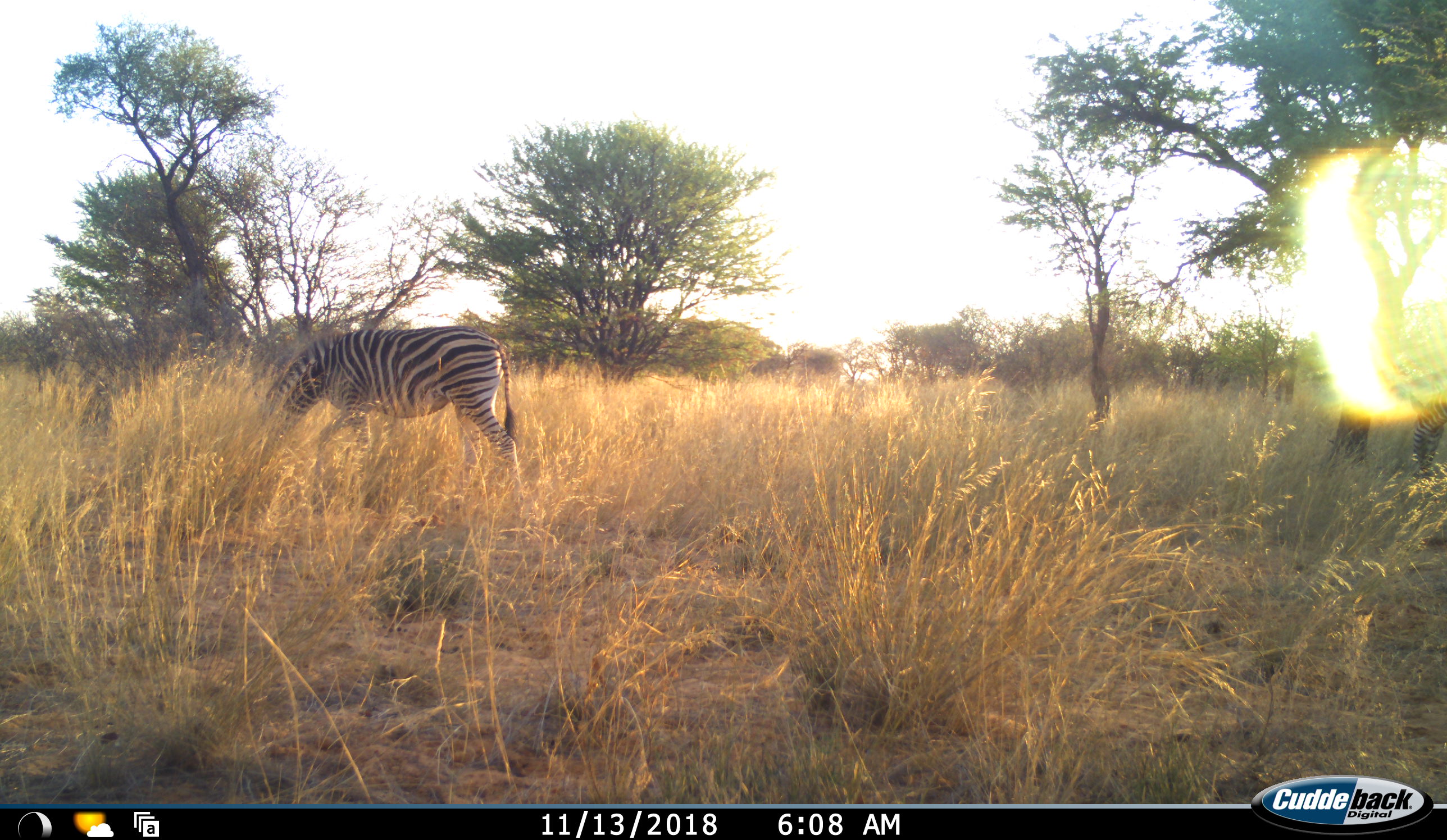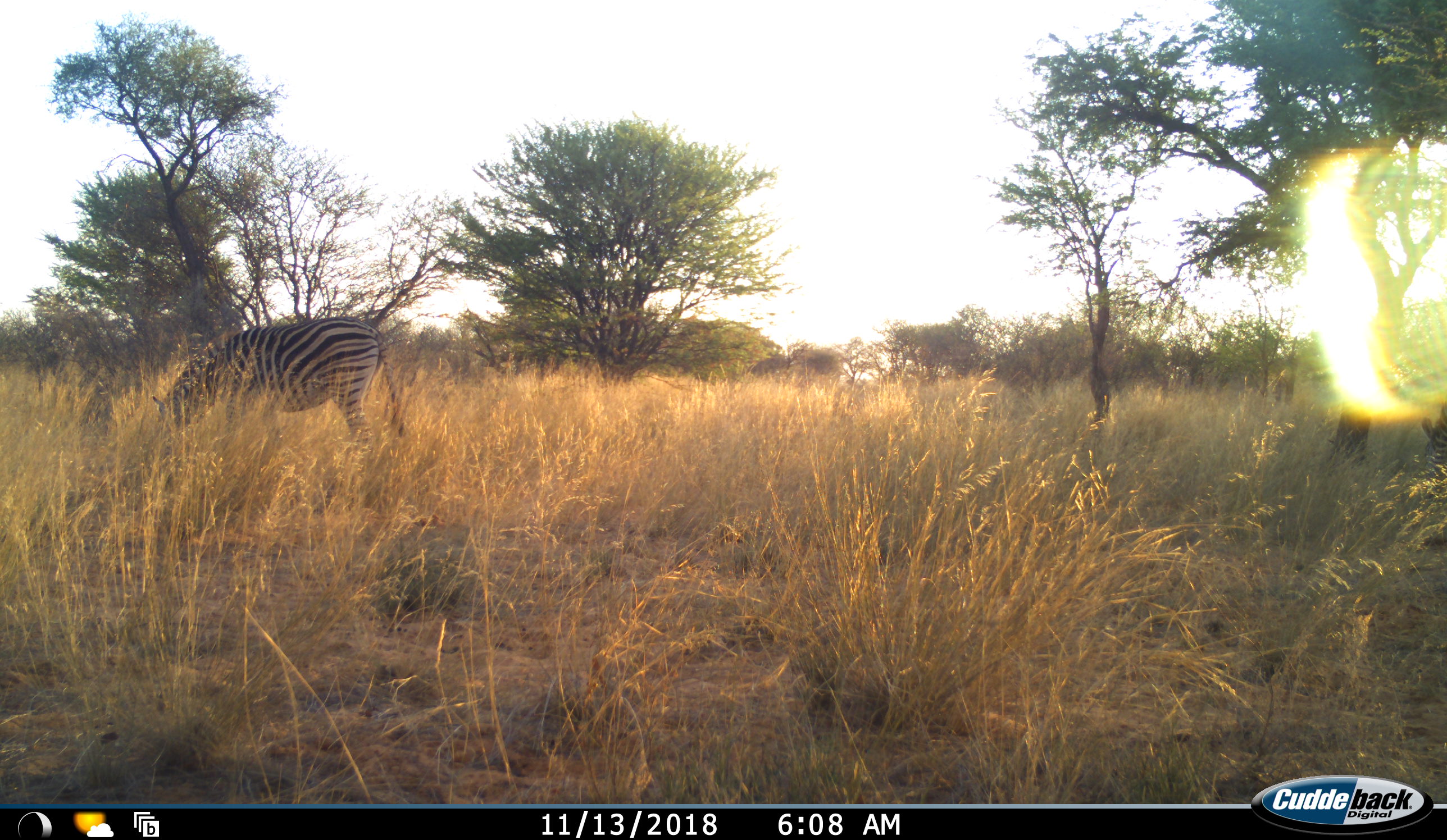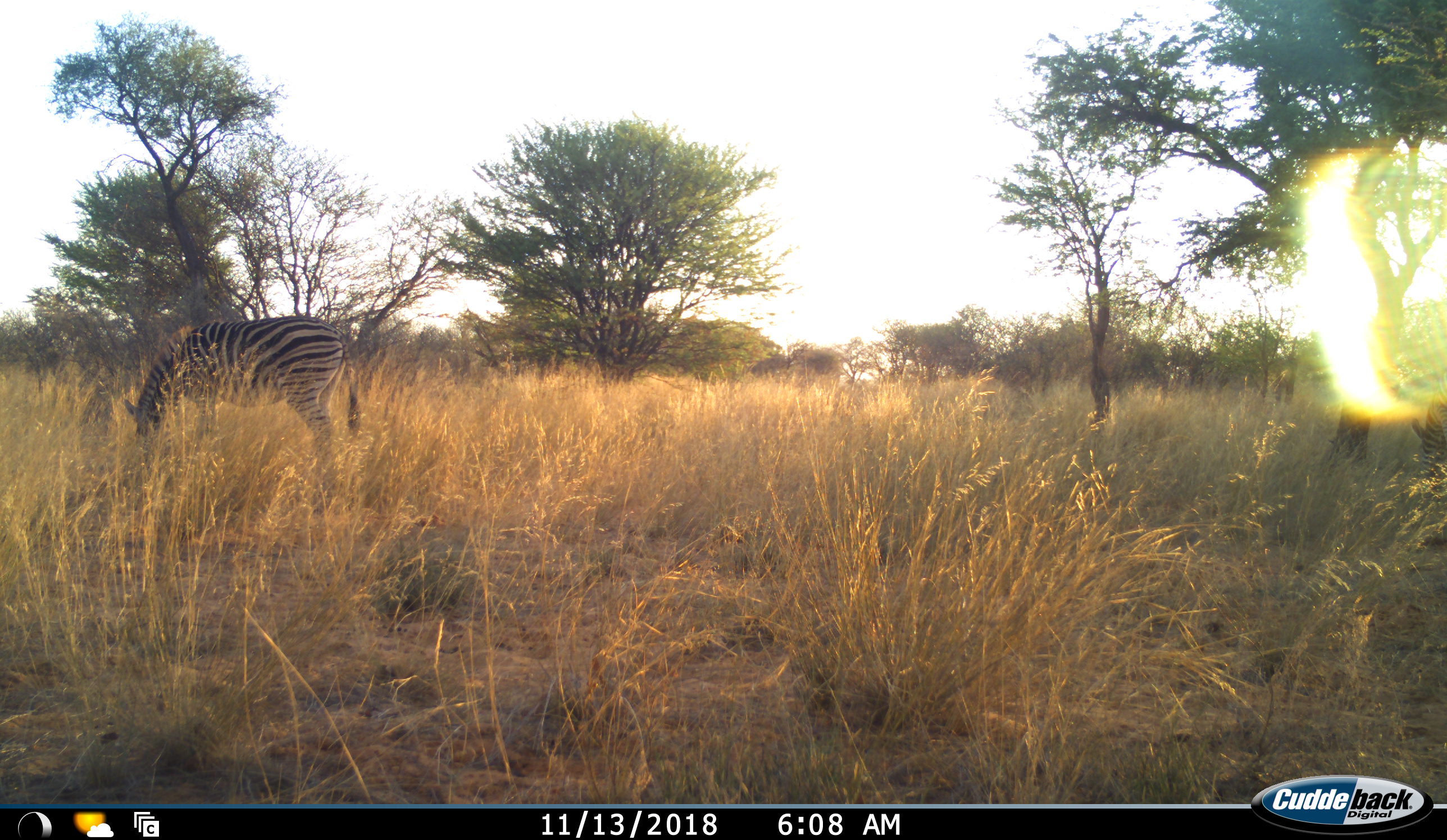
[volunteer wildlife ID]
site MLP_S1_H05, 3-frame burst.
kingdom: Animalia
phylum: Chordata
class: Mammalia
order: Perissodactyla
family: Equidae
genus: Equus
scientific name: Equus quagga burchellii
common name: burchell's zebra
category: zebraburchells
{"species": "zebraburchells (burchell's zebra) (Equus quagga burchellii)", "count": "2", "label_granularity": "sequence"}